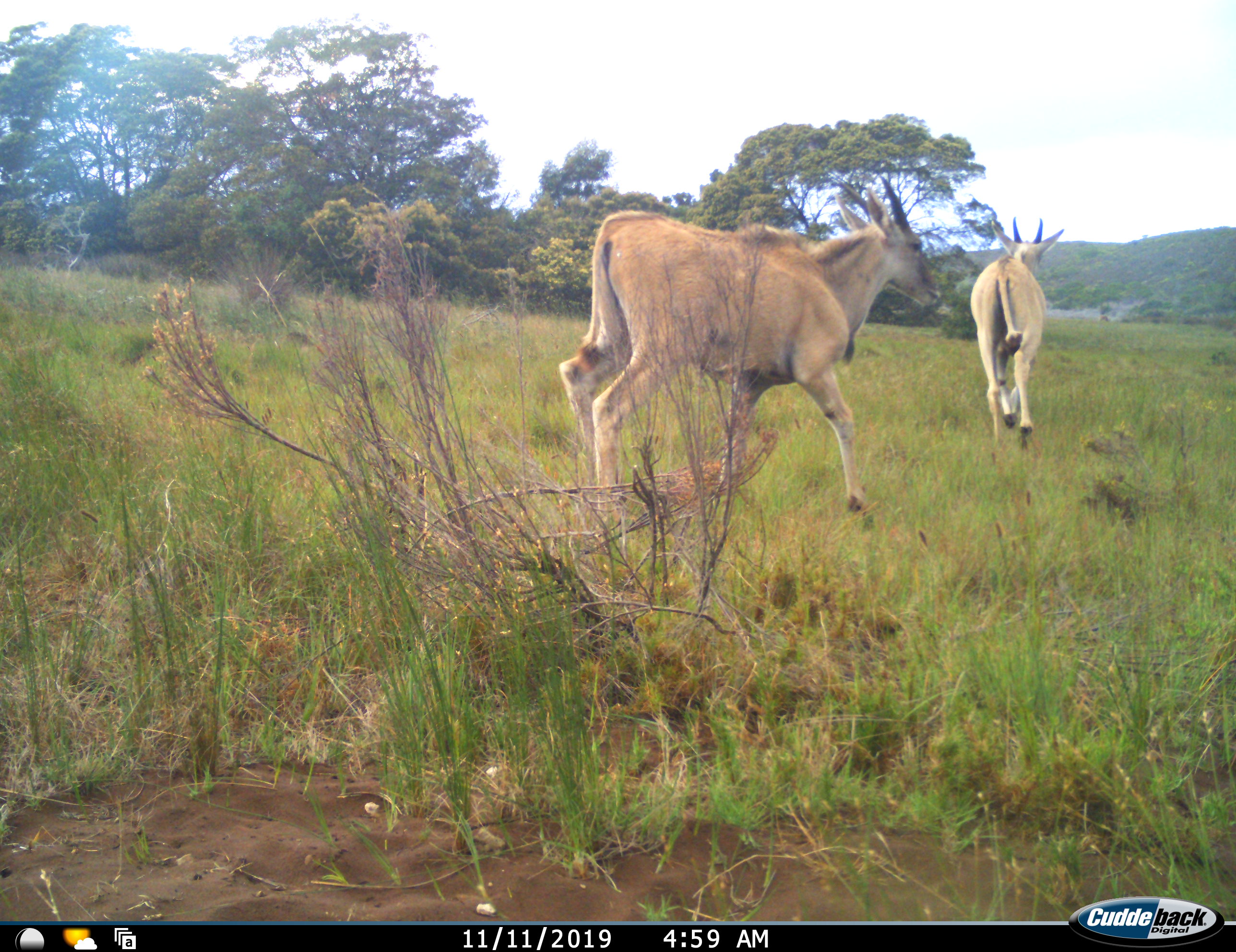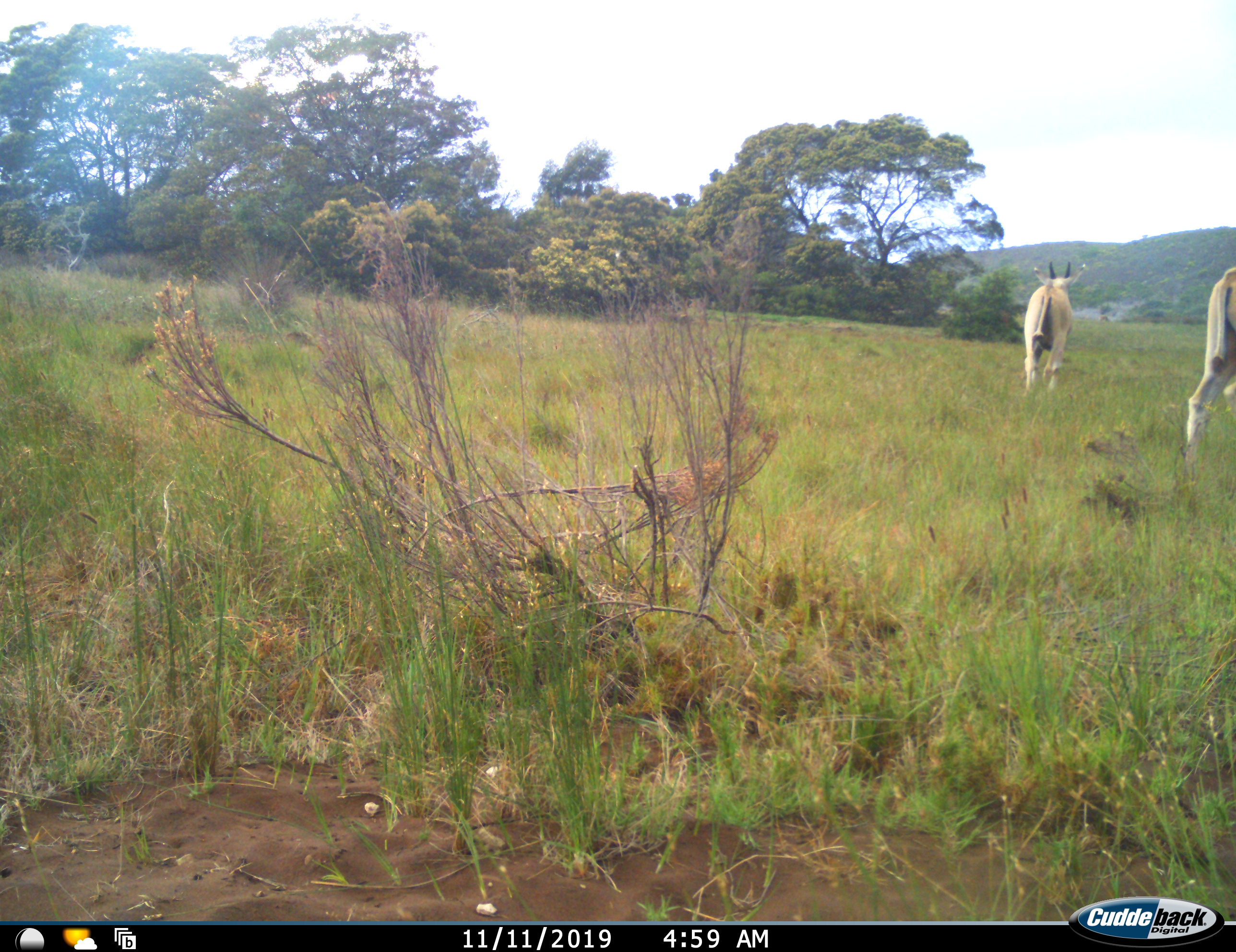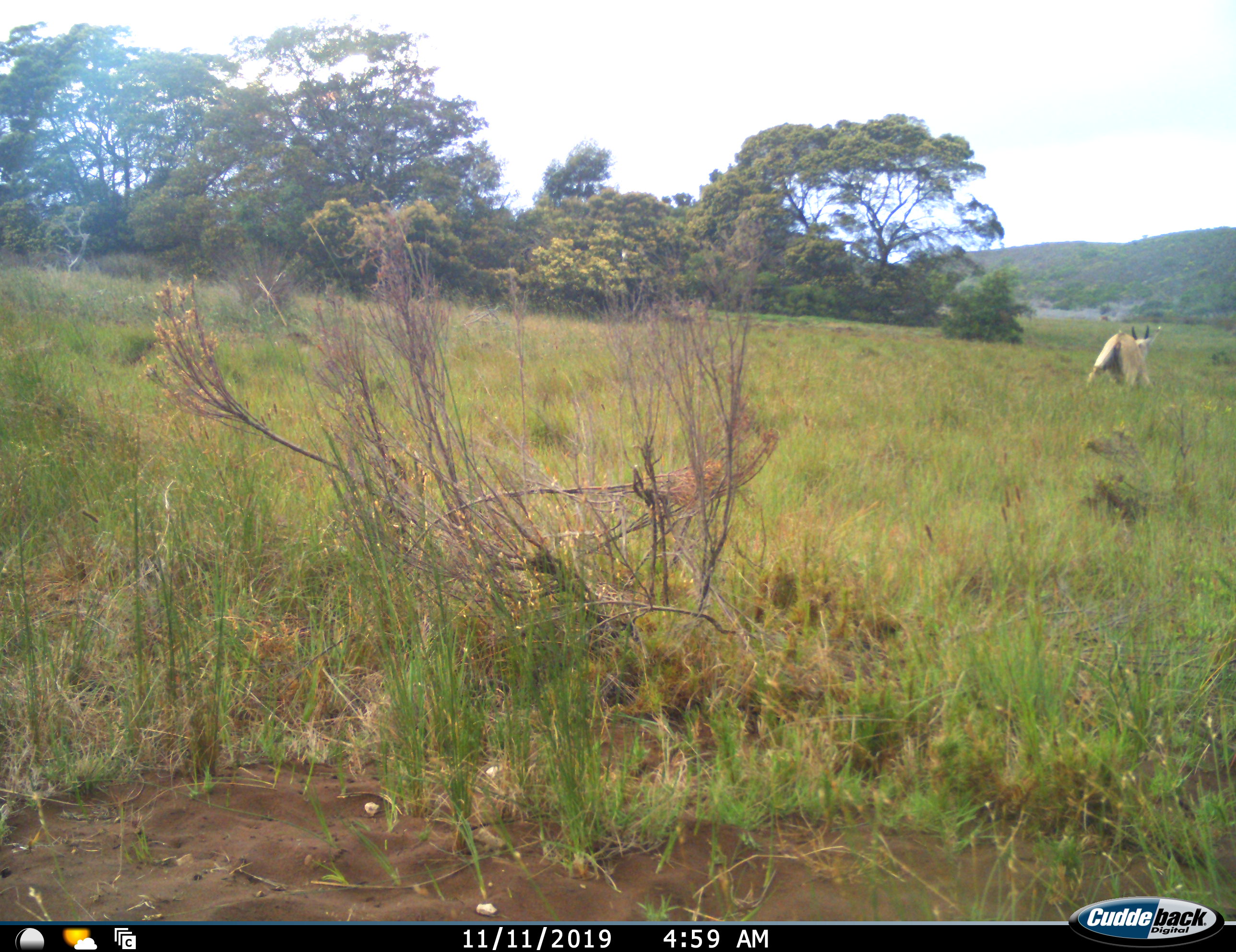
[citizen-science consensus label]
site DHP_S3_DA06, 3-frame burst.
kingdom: Animalia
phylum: Chordata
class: Mammalia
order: Artiodactyla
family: Bovidae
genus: Tragelaphus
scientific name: Tragelaphus oryx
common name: eland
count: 2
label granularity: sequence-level